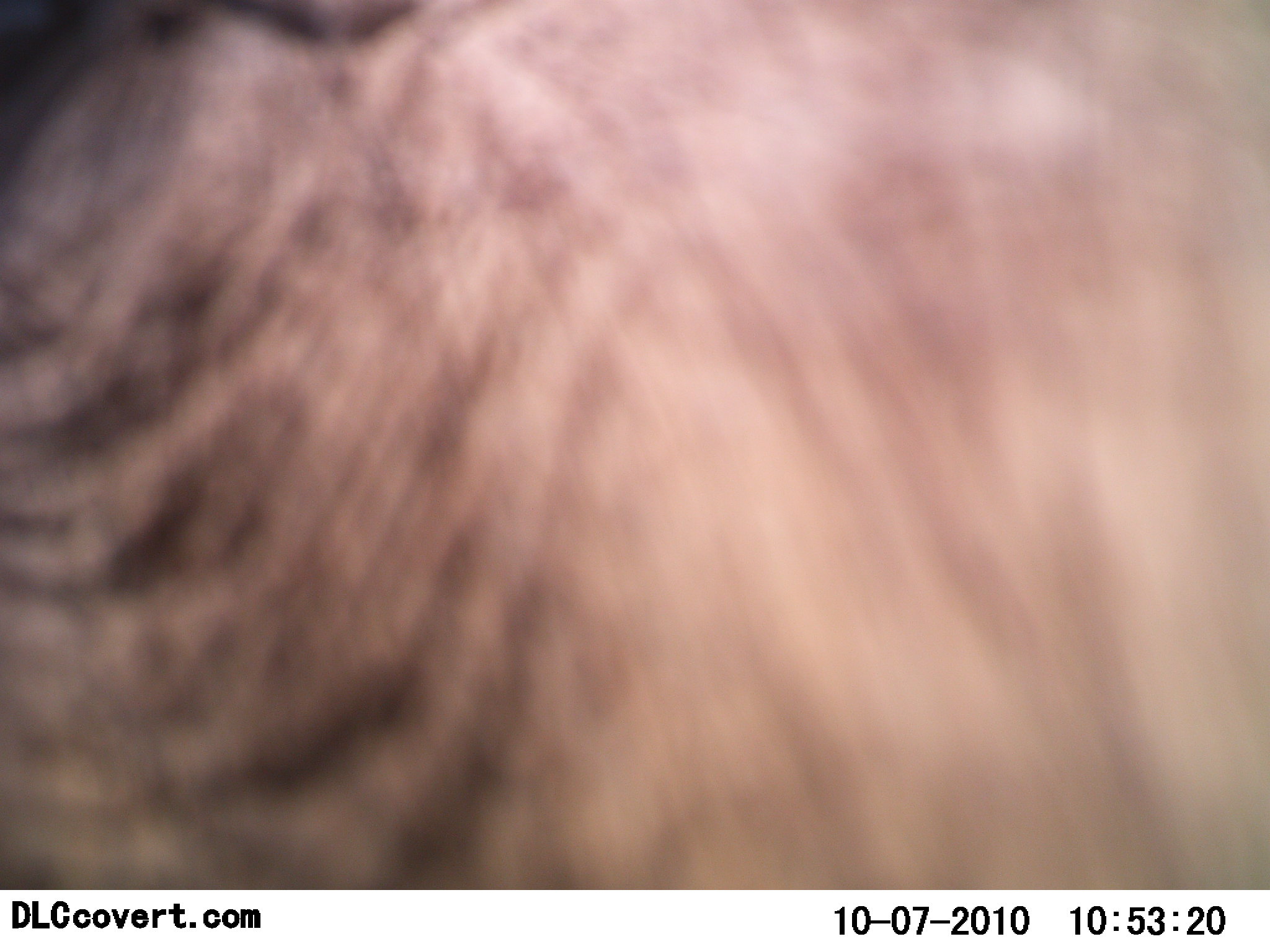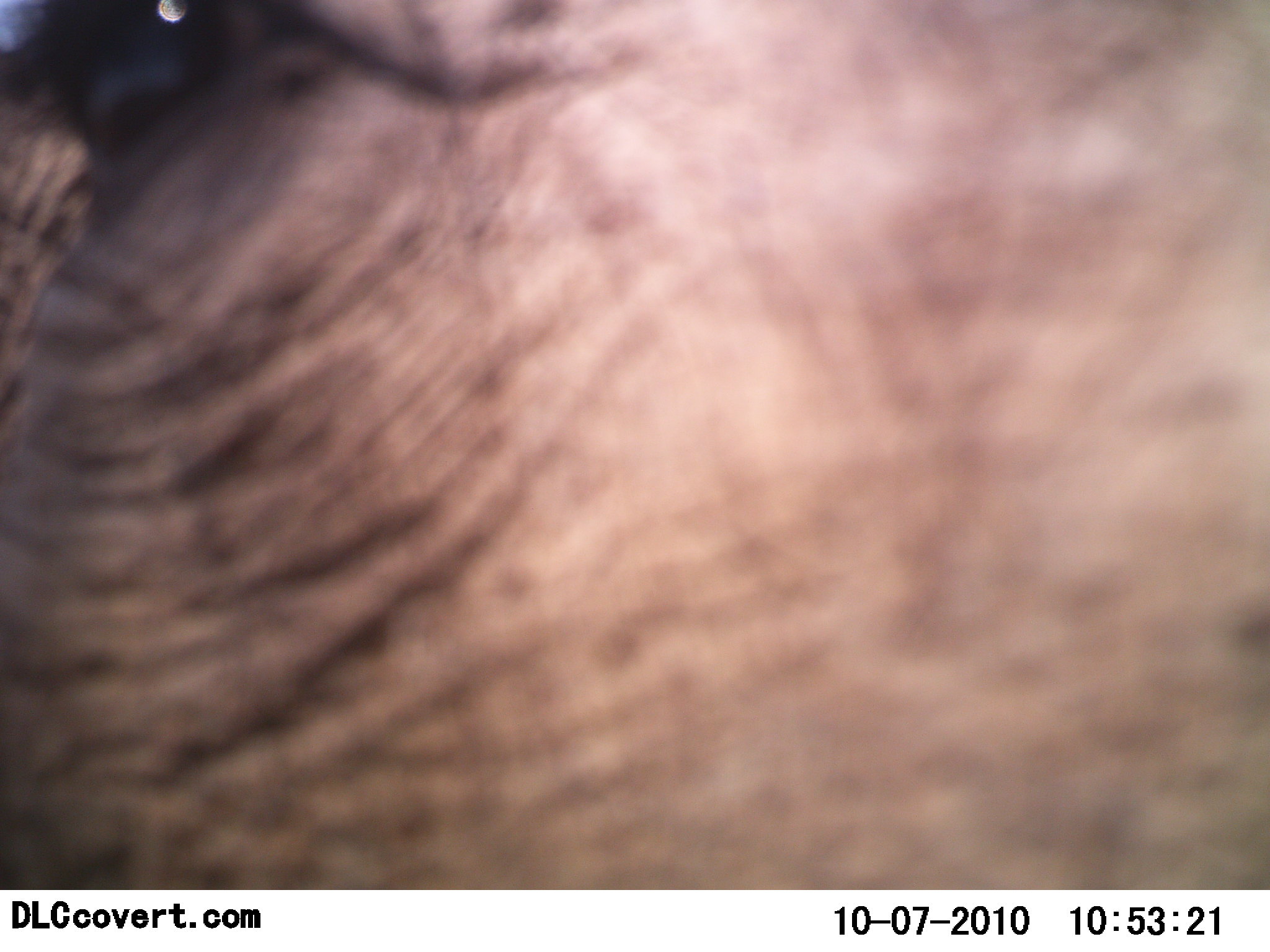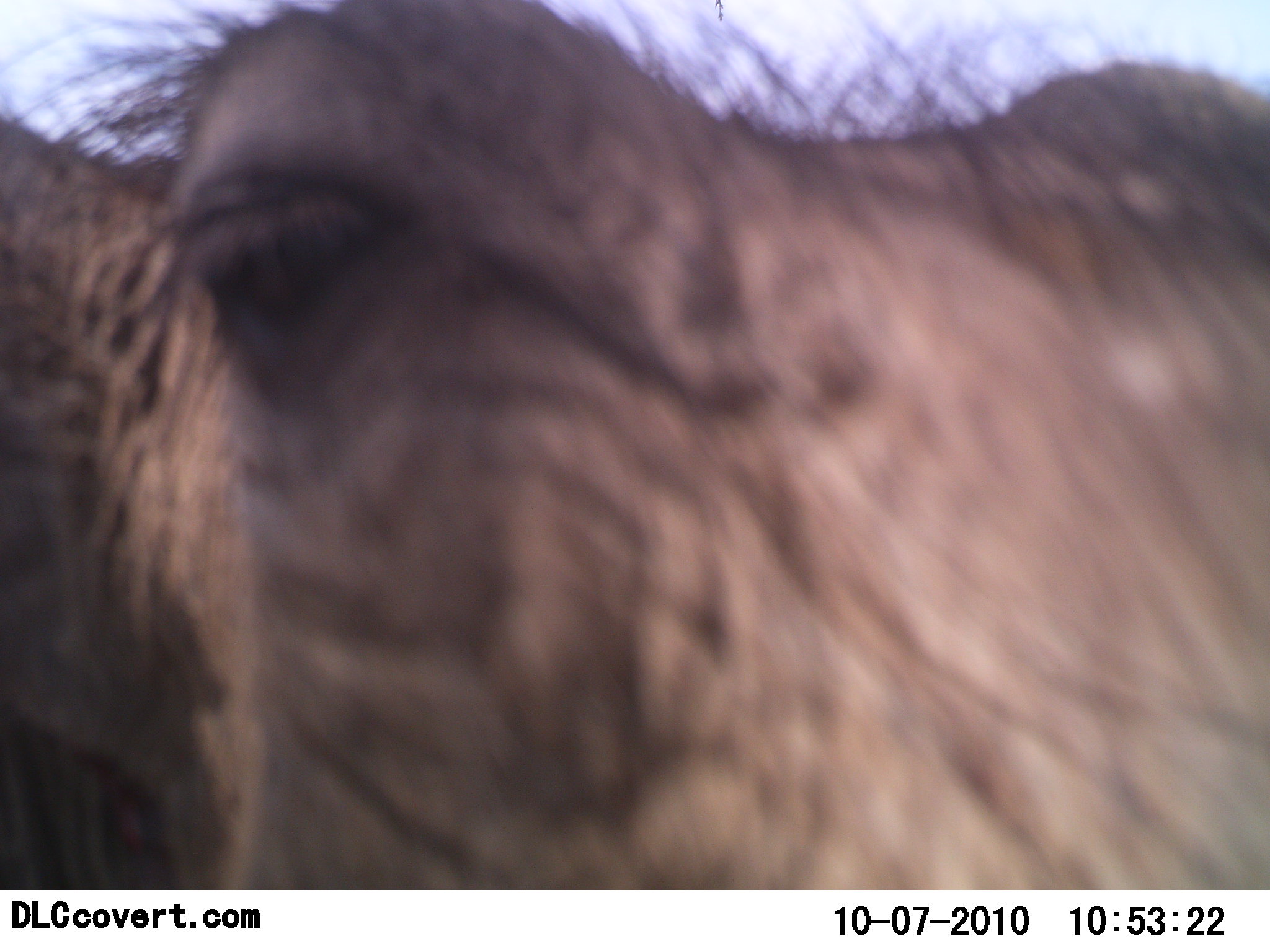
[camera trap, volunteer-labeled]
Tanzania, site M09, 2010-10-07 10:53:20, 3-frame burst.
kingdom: Animalia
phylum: Chordata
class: Mammalia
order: Artiodactyla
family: Suidae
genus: Phacochoerus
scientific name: Phacochoerus africanus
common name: warthog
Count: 1.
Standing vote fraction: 71%.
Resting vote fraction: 0%.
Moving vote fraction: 7%.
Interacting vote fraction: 7%.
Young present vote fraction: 0%.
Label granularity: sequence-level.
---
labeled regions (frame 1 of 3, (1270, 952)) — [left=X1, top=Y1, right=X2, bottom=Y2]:
animal: [left=2, top=1, right=1270, bottom=887]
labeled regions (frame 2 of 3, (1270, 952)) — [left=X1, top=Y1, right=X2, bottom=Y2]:
animal: [left=0, top=0, right=1269, bottom=890]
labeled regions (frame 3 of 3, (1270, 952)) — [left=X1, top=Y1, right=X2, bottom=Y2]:
animal: [left=1, top=0, right=1270, bottom=888]